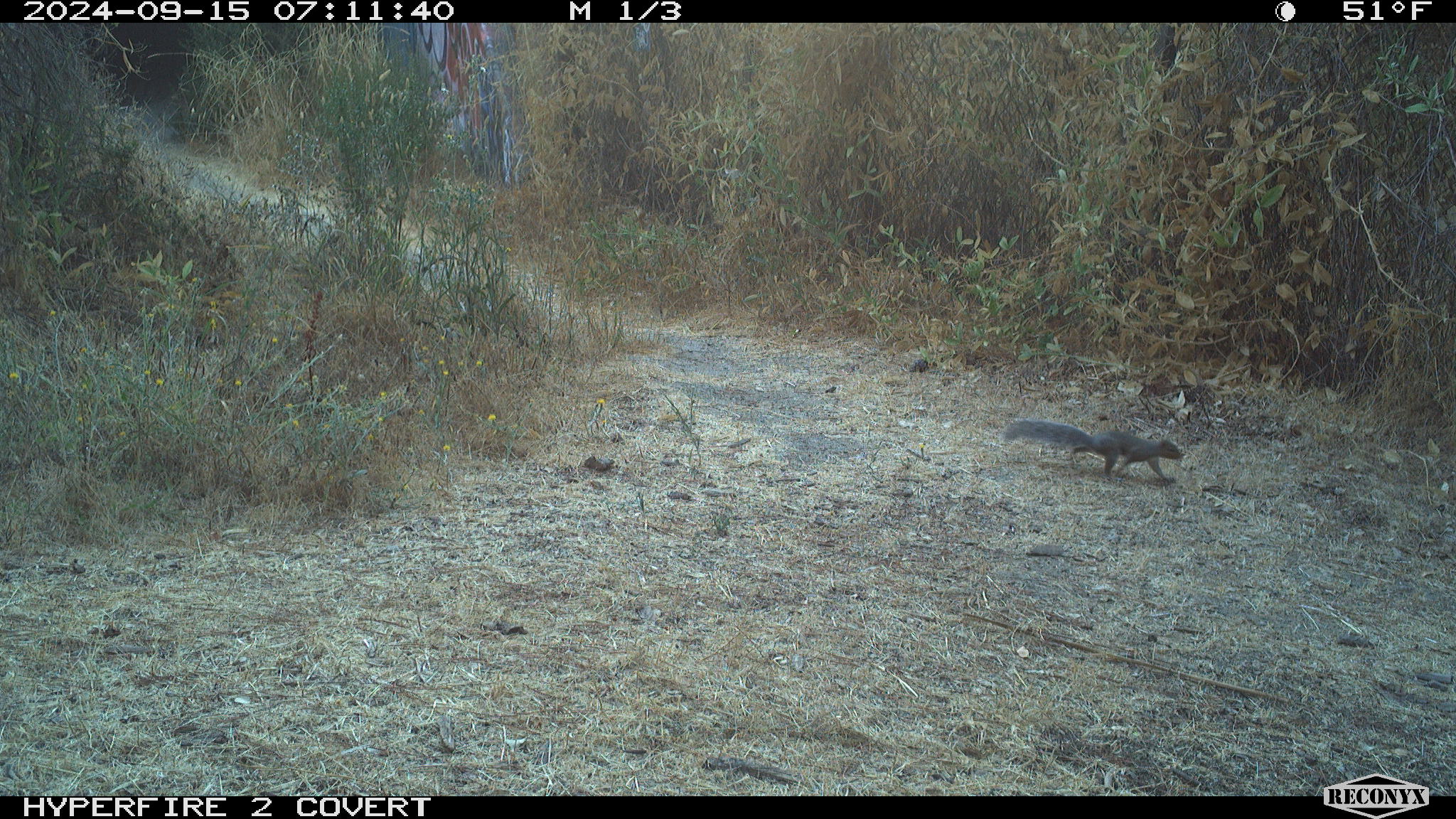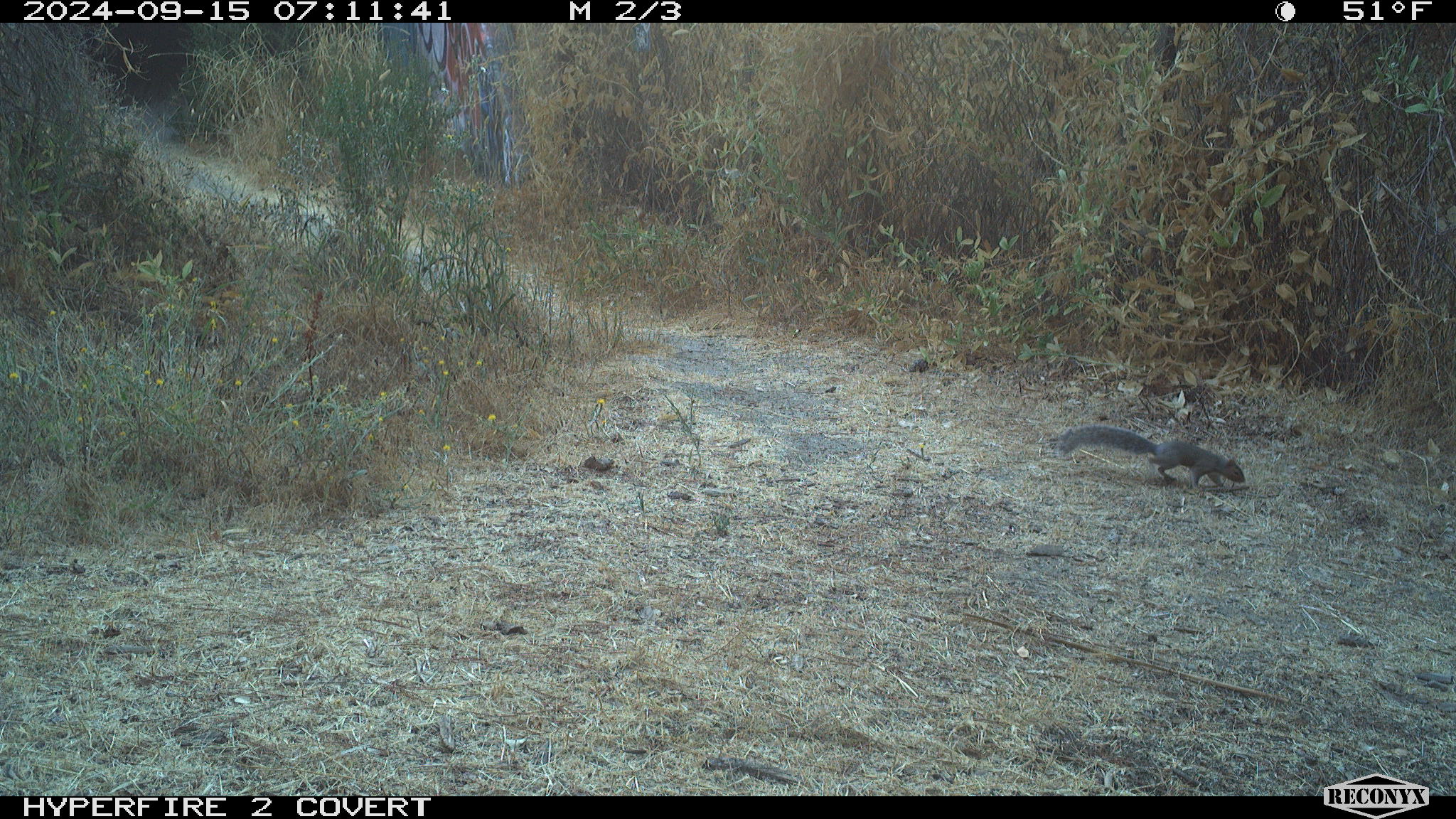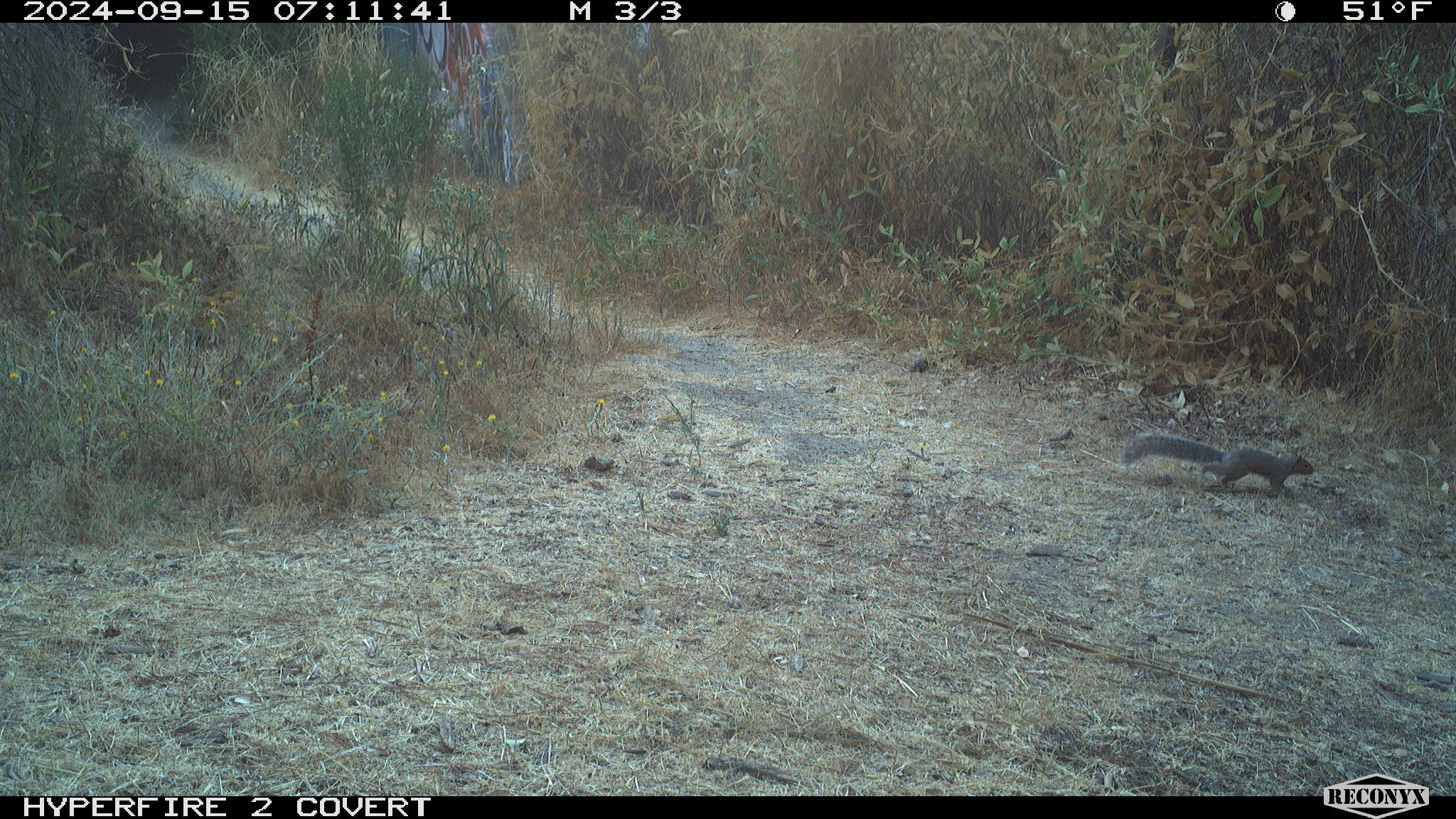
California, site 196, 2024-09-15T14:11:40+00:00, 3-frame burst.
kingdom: Animalia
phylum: Chordata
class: Mammalia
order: Rodentia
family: Sciuridae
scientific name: Sciuridae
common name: squirrel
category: unknown squirrel